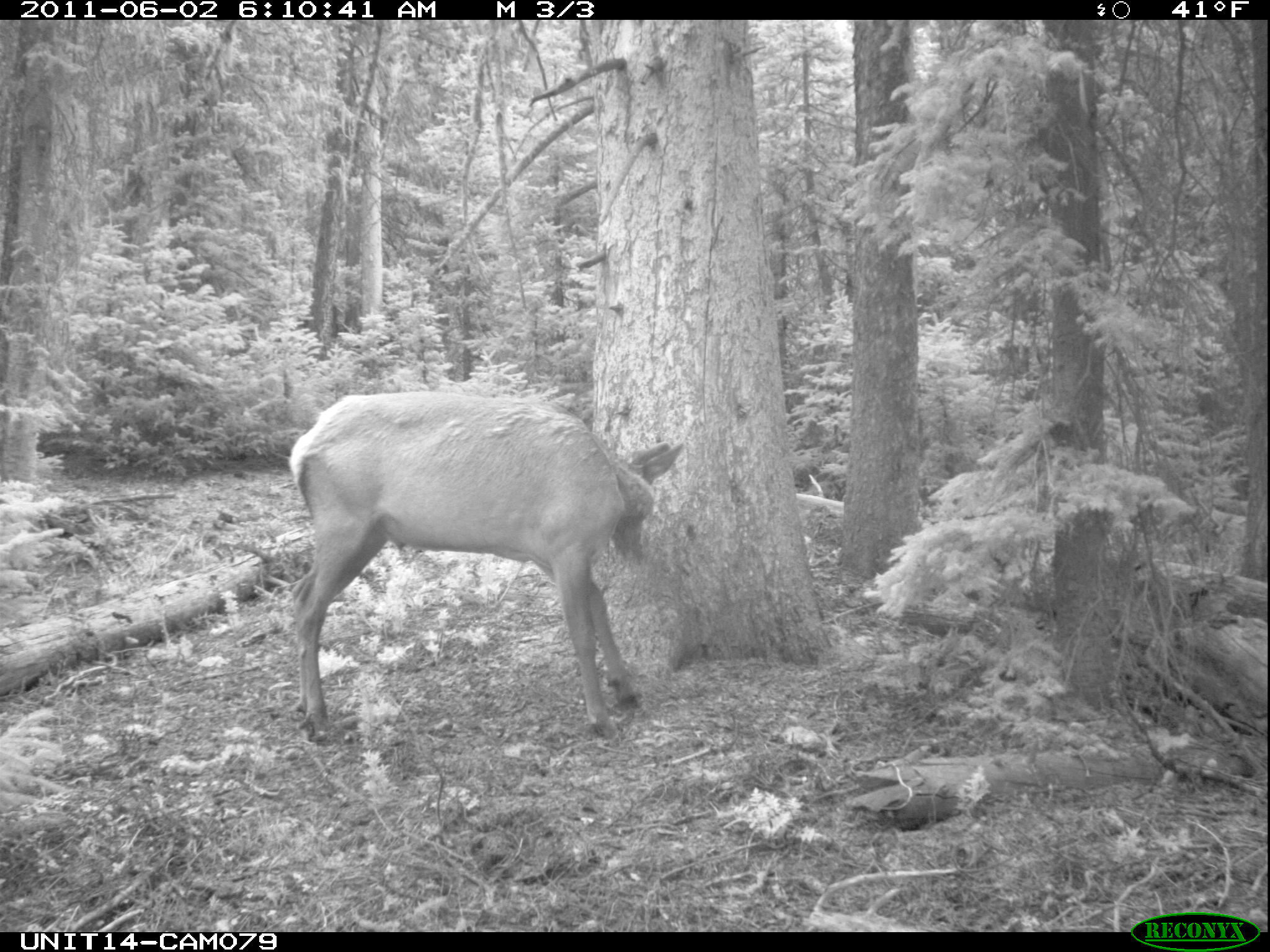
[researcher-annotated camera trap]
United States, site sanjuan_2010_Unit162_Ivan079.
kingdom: Animalia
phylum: Chordata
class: Mammalia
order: Artiodactyla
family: Cervidae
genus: Cervus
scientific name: Cervus elaphus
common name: red deer